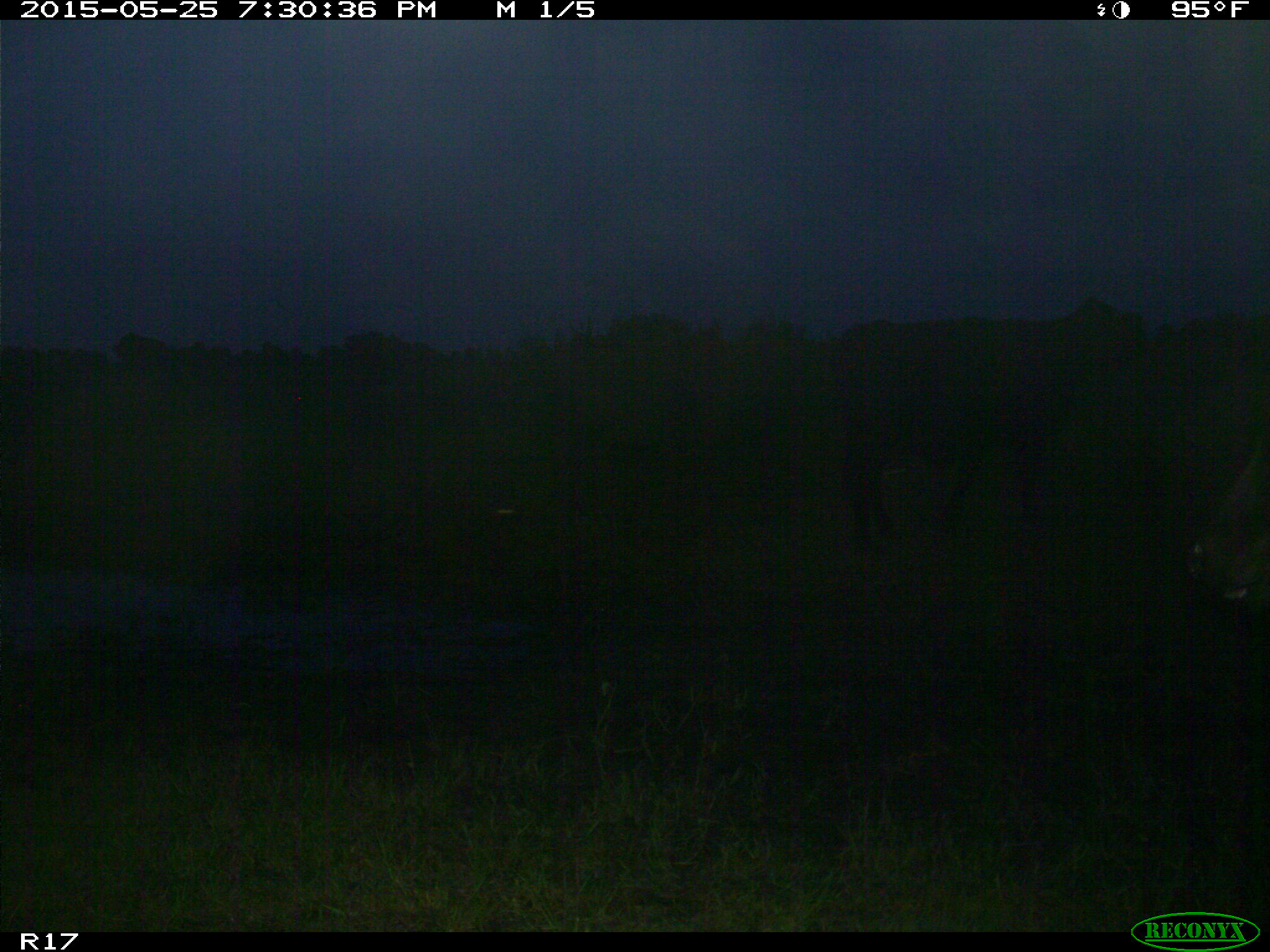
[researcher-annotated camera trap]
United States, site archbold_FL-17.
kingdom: Animalia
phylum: Chordata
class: Mammalia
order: Artiodactyla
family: Bovidae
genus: Bos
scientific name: Bos taurus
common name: domestic cow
Bos taurus (domestic cow).